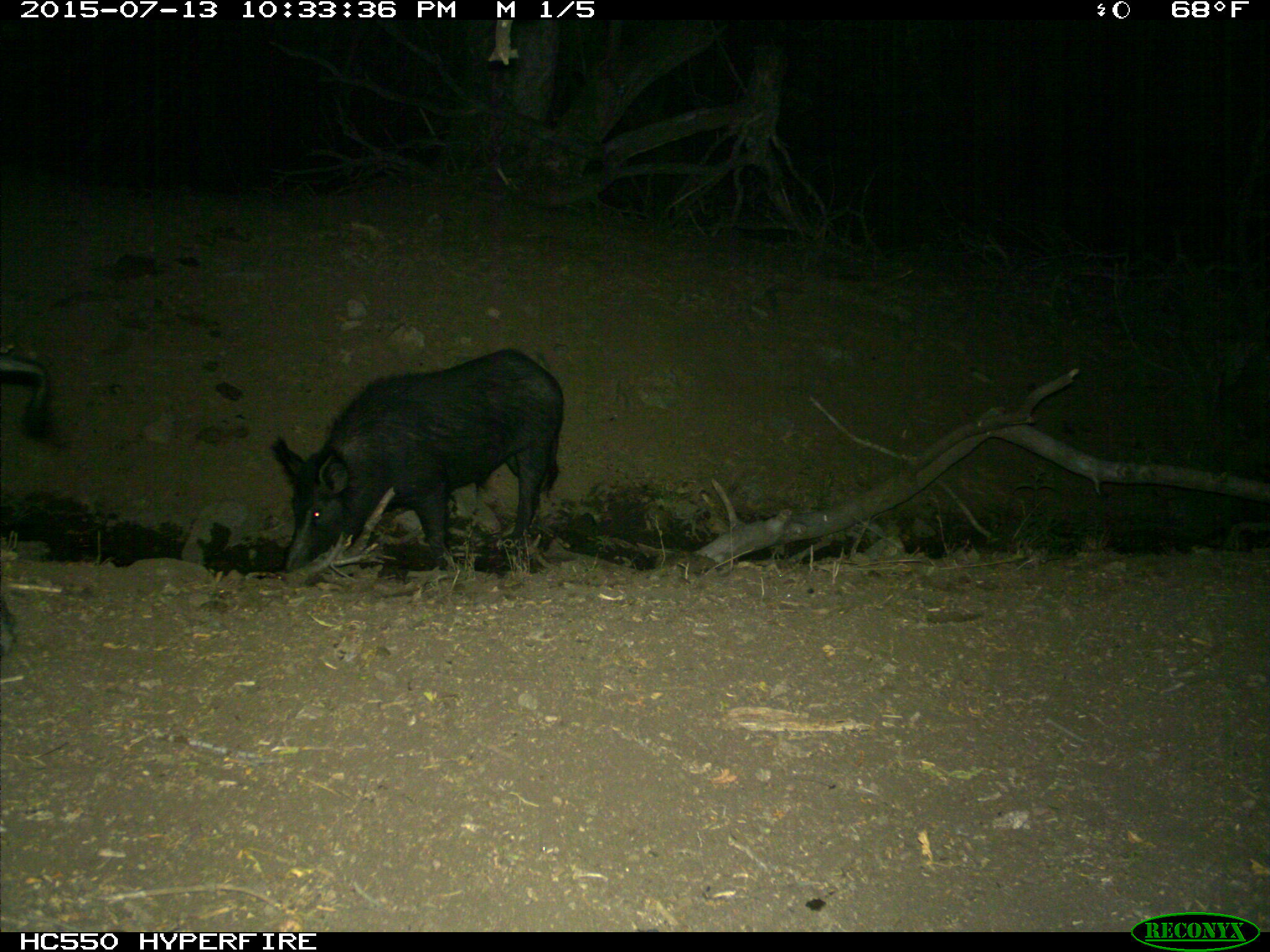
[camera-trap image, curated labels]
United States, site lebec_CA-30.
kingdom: Animalia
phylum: Chordata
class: Mammalia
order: Artiodactyla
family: Suidae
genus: Sus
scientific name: Sus scrofa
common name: wild boar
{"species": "Sus scrofa (wild boar)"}